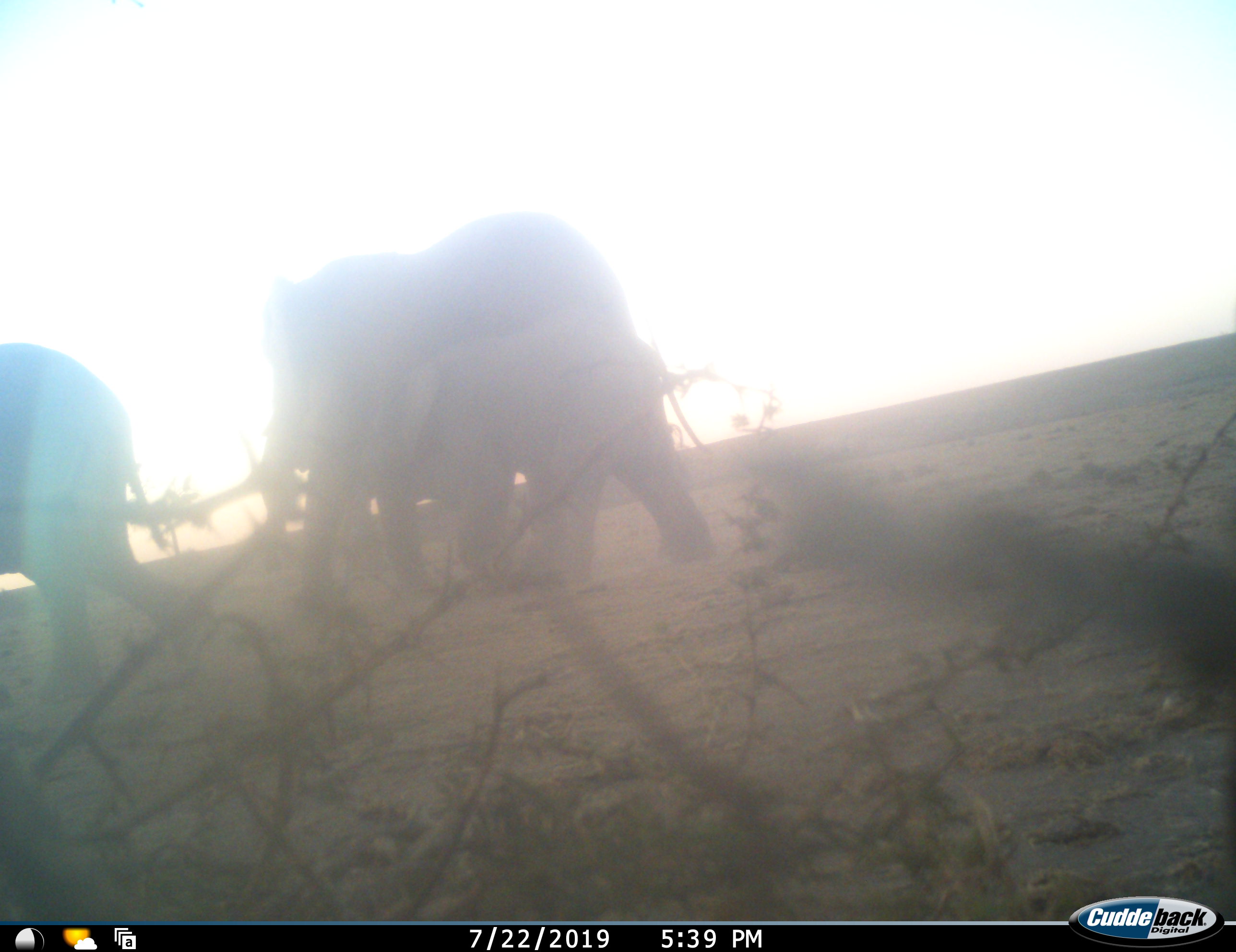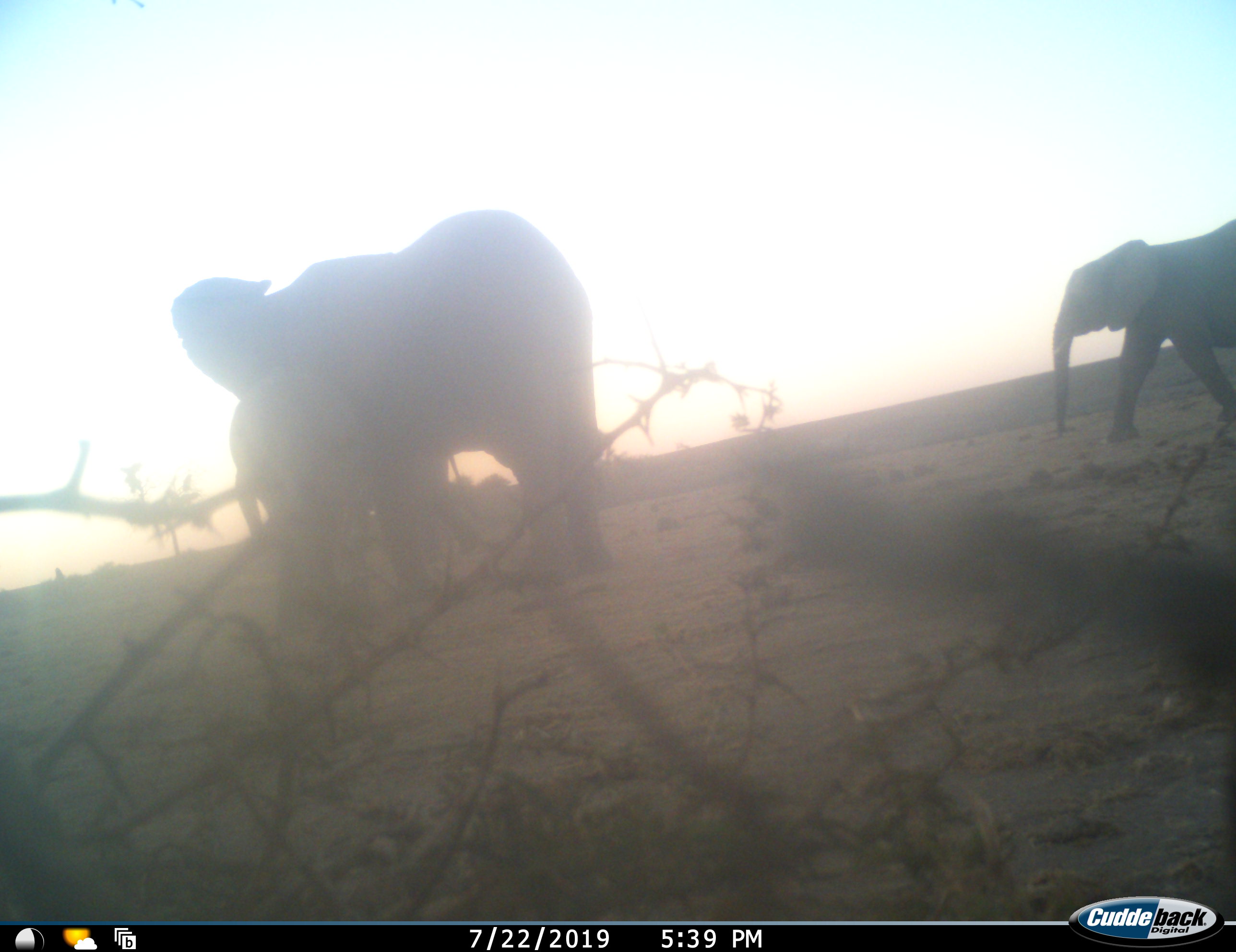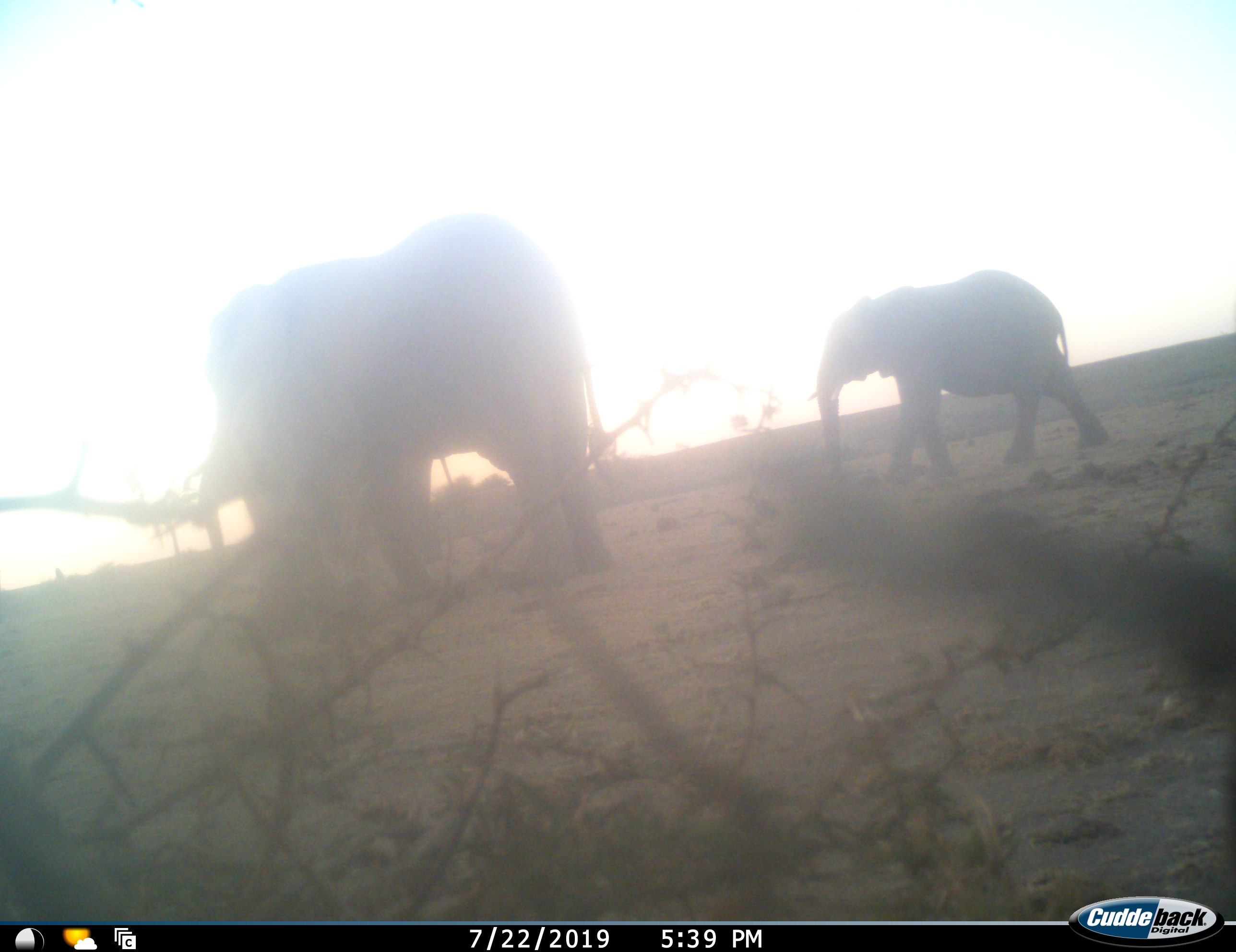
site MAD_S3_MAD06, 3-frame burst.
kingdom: Animalia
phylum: Chordata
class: Mammalia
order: Proboscidea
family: Elephantidae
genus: Loxodonta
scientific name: Loxodonta africana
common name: african bush elephant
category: elephant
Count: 4.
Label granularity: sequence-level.